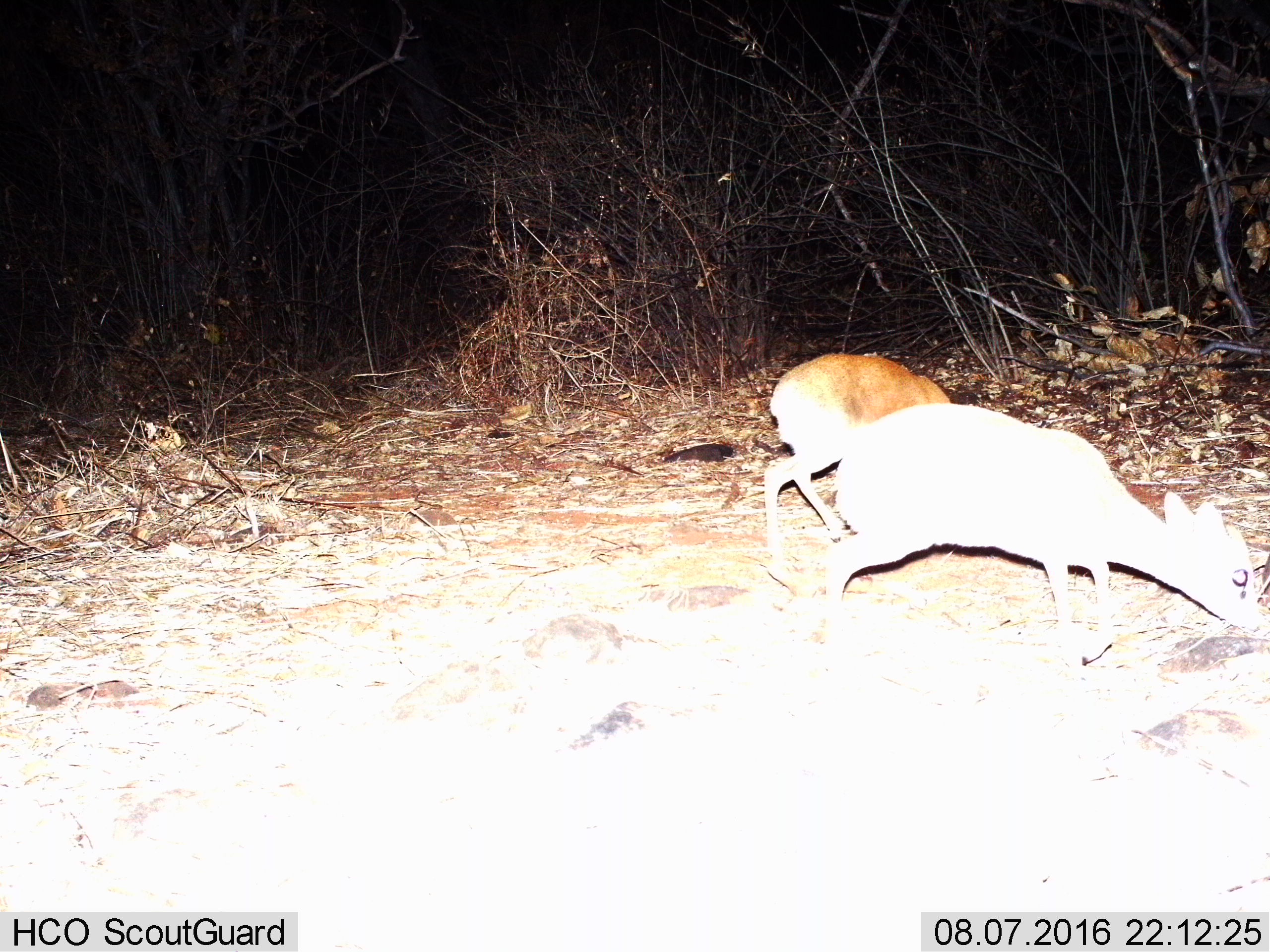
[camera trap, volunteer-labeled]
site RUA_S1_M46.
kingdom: Animalia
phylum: Chordata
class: Mammalia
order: Artiodactyla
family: Bovidae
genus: Madoqua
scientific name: Madoqua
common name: dik-dik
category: dikdik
Dikdik (dik-dik) (Madoqua), count 2. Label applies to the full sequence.